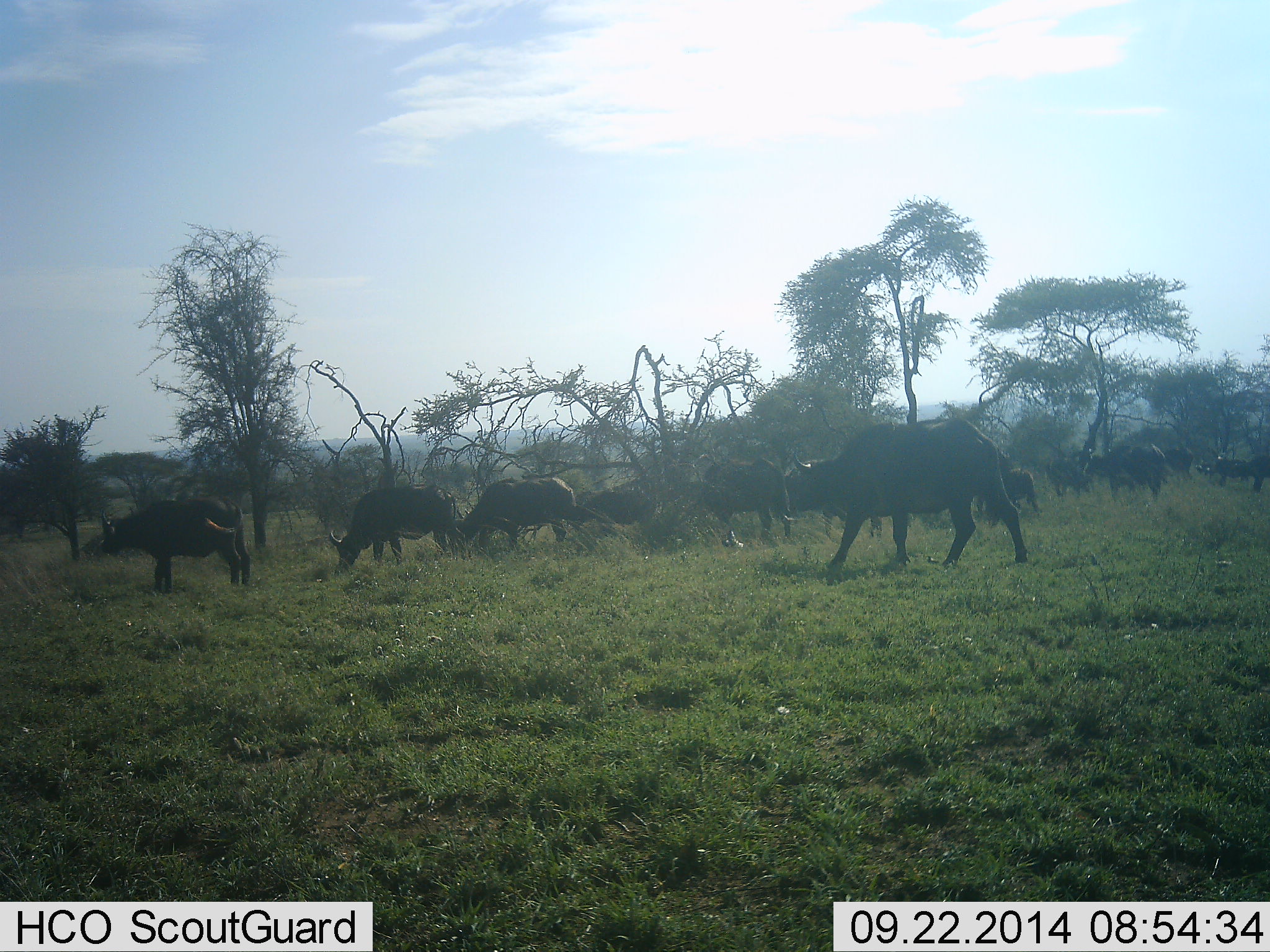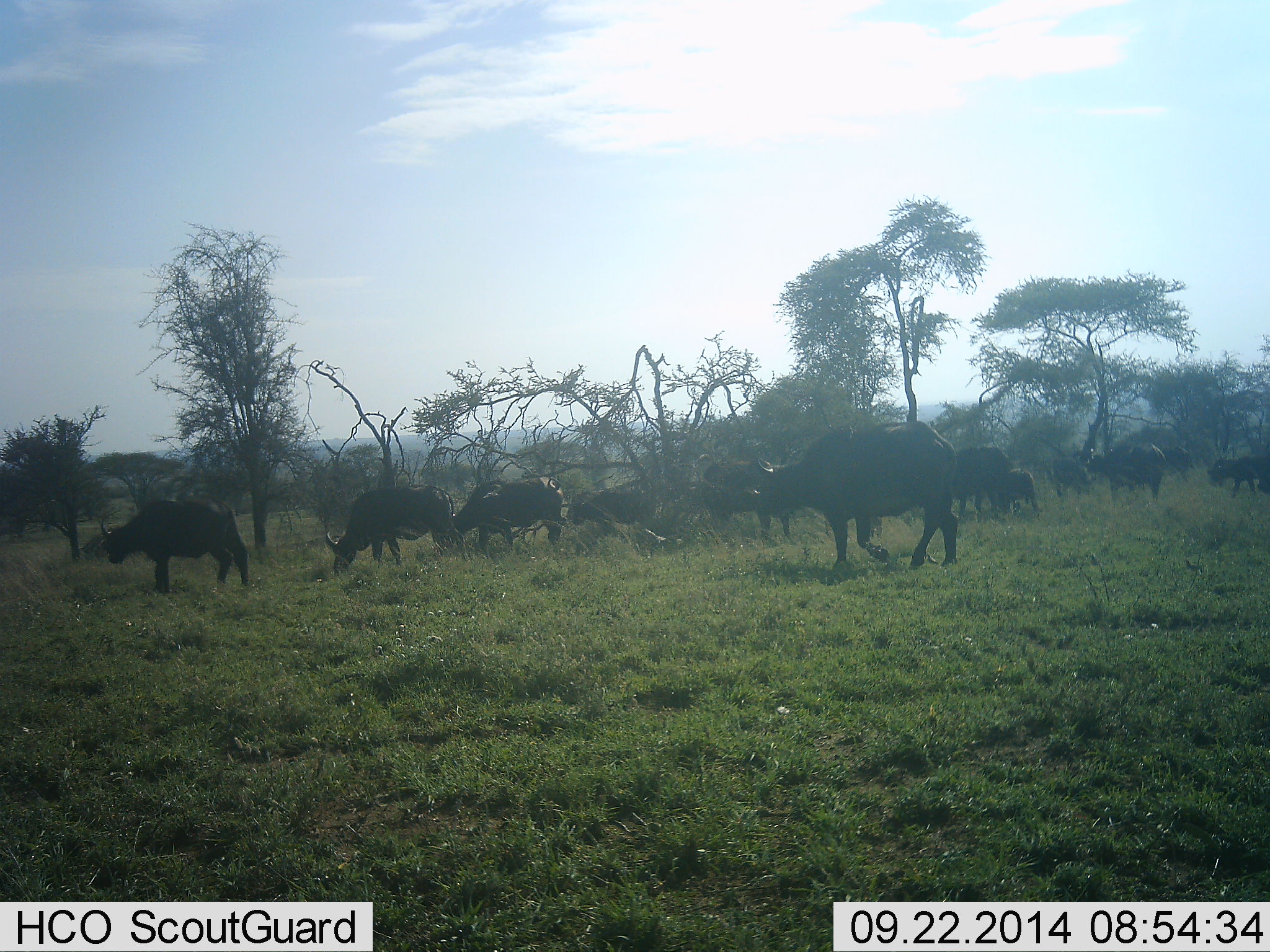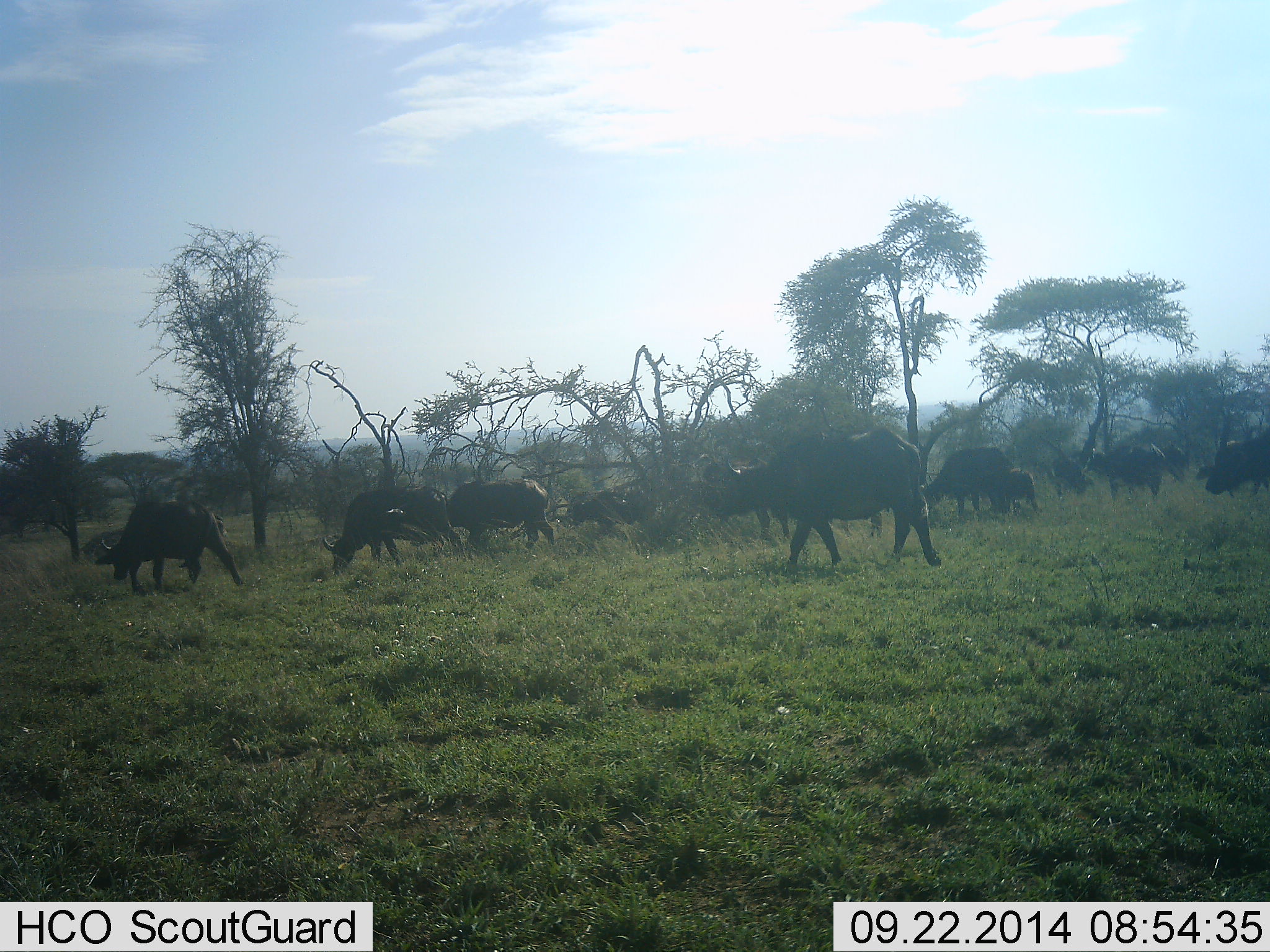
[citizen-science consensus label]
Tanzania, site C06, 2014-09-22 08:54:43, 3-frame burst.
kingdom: Animalia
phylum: Chordata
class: Mammalia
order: Artiodactyla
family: Bovidae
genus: Syncerus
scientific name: Syncerus caffer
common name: cape buffalo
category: buffalo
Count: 11-50.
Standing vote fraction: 50%.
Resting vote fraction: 0%.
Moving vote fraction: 90%.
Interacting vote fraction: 0%.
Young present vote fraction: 20%.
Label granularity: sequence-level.